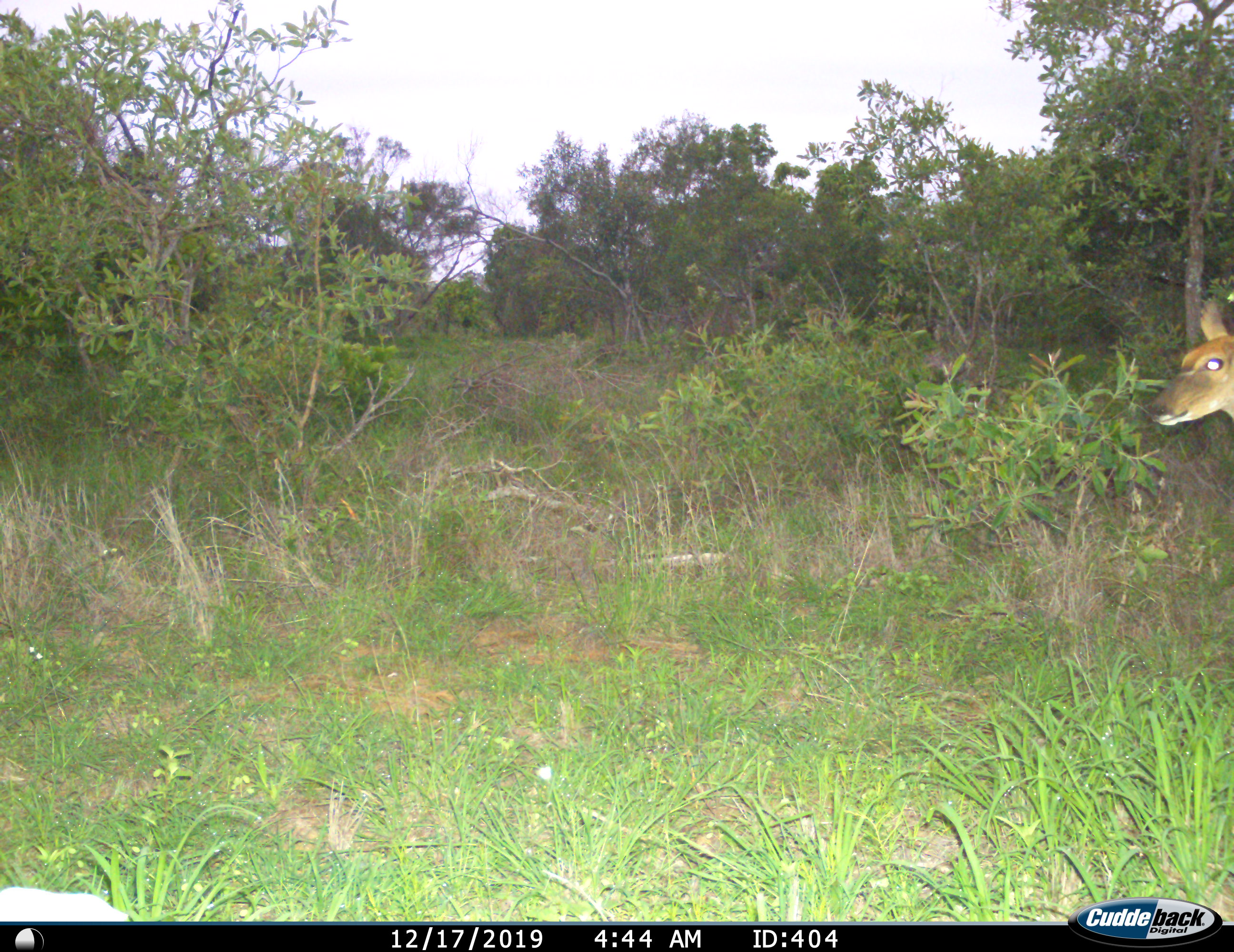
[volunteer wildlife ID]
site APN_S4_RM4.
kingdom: Animalia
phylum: Chordata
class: Mammalia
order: Artiodactyla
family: Bovidae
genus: Aepyceros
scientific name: Aepyceros melampus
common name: impala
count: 1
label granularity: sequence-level